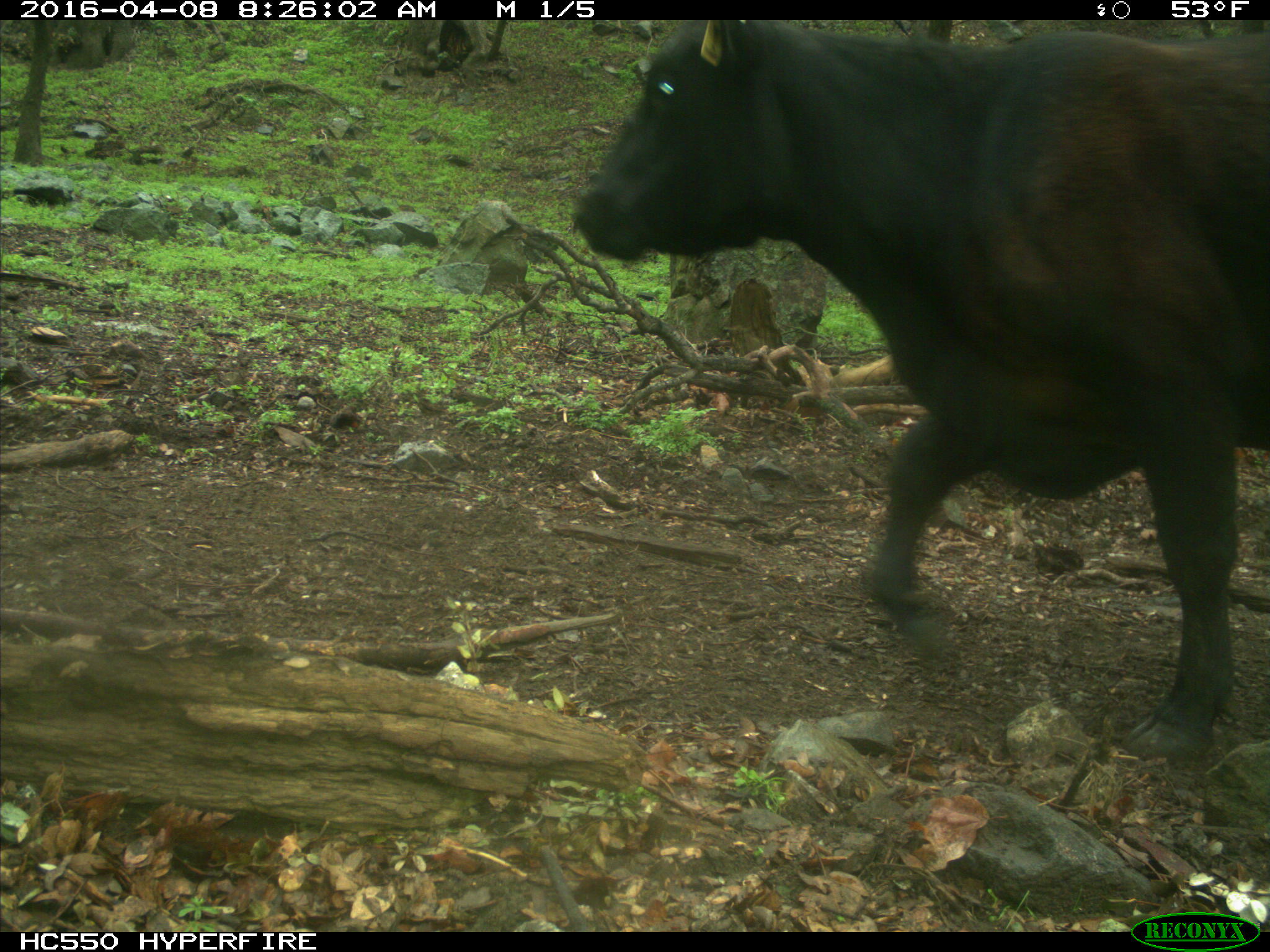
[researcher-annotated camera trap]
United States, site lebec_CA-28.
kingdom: Animalia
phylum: Chordata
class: Mammalia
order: Artiodactyla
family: Bovidae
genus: Bos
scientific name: Bos taurus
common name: domestic cow